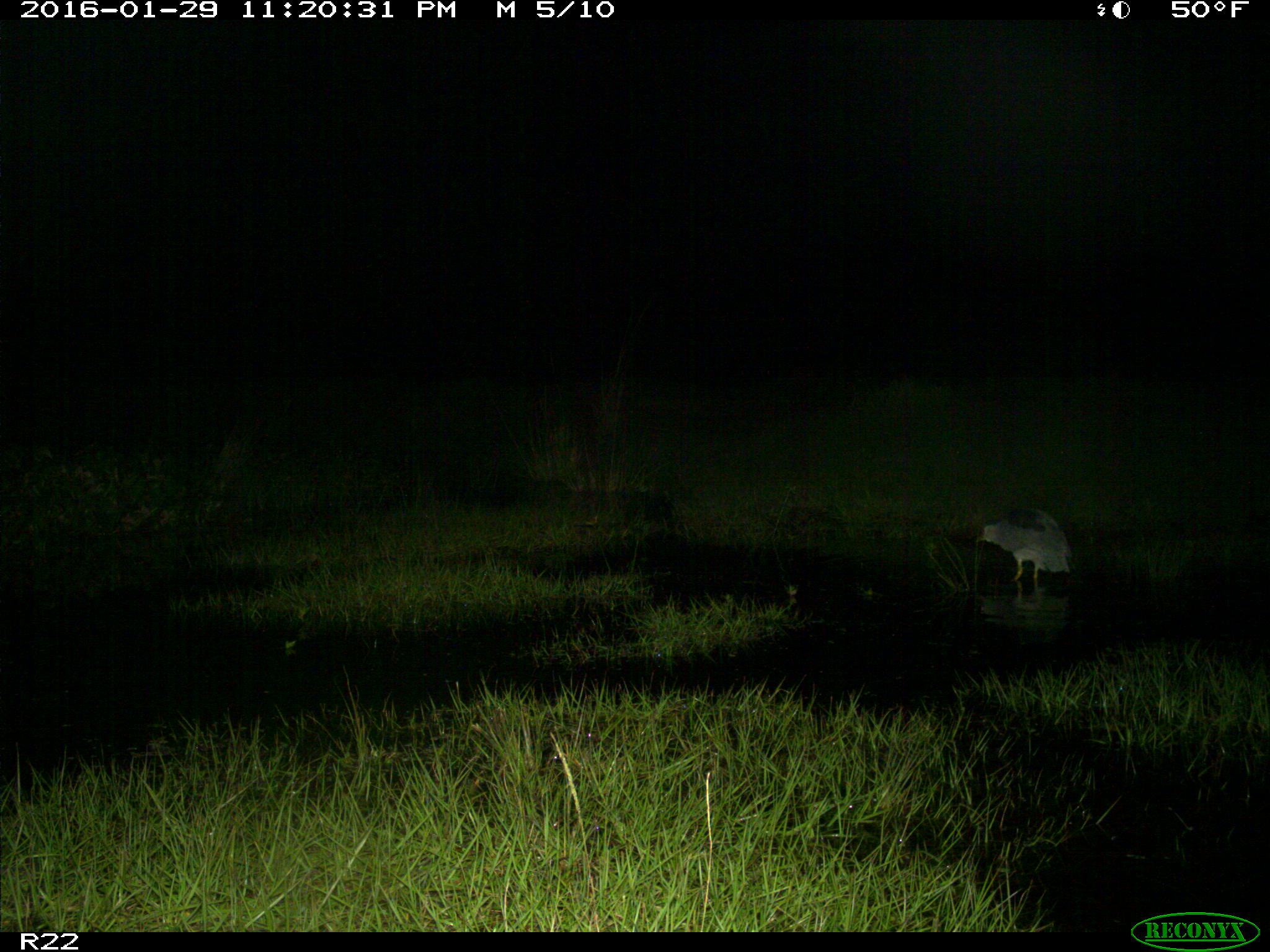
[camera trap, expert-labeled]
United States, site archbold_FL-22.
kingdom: Animalia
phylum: Chordata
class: Aves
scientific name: Aves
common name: birds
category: unidentified bird